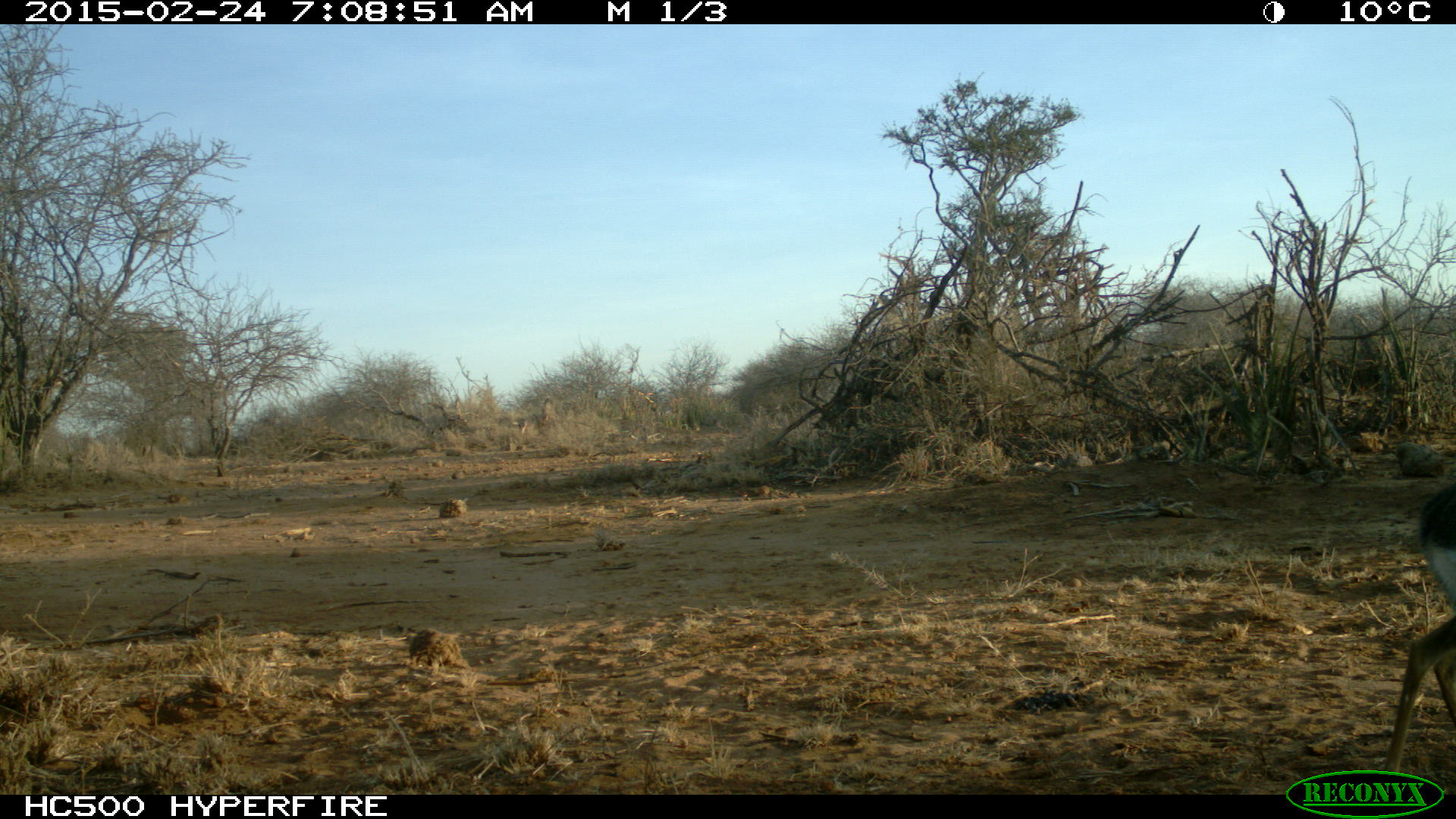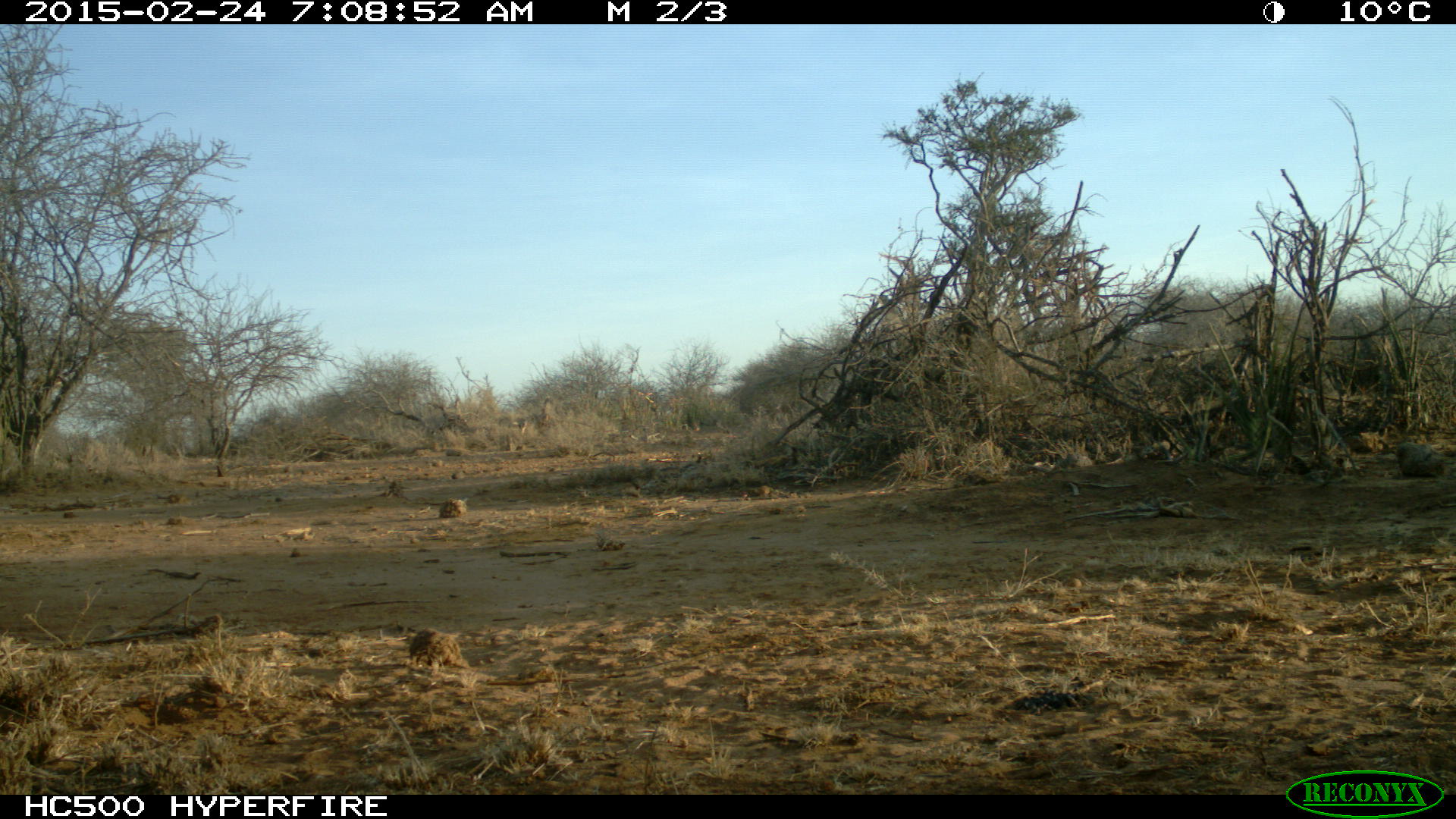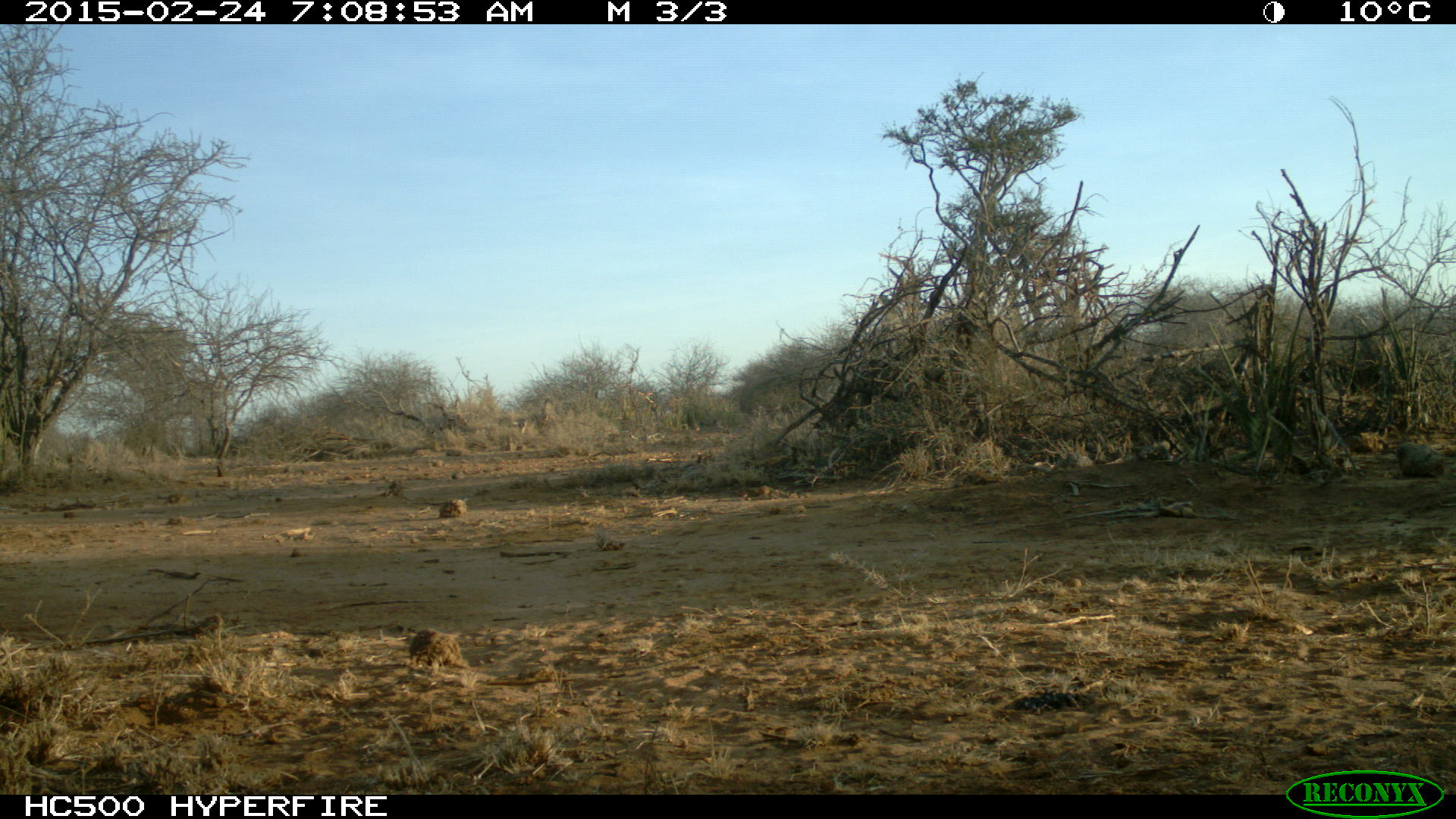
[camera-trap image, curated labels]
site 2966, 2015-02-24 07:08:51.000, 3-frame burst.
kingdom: Animalia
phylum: Chordata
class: Mammalia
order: Artiodactyla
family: Bovidae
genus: Madoqua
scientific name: Madoqua guentheri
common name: günther's dik-dik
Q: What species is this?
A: Madoqua guentheri (günther's dik-dik).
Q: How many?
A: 1.